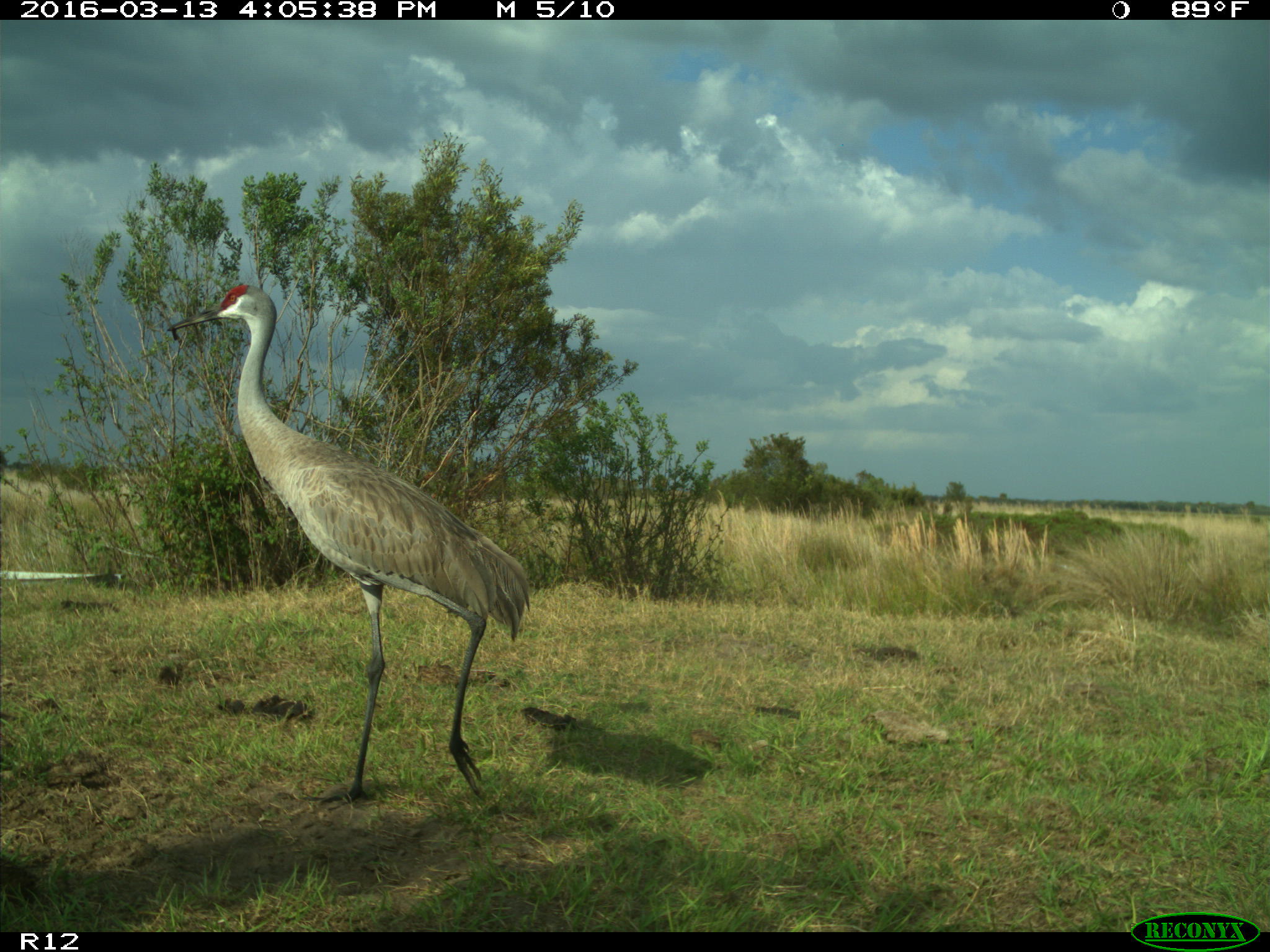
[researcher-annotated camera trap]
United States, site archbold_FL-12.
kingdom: Animalia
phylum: Chordata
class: Aves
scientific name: Aves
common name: birds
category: unidentified bird